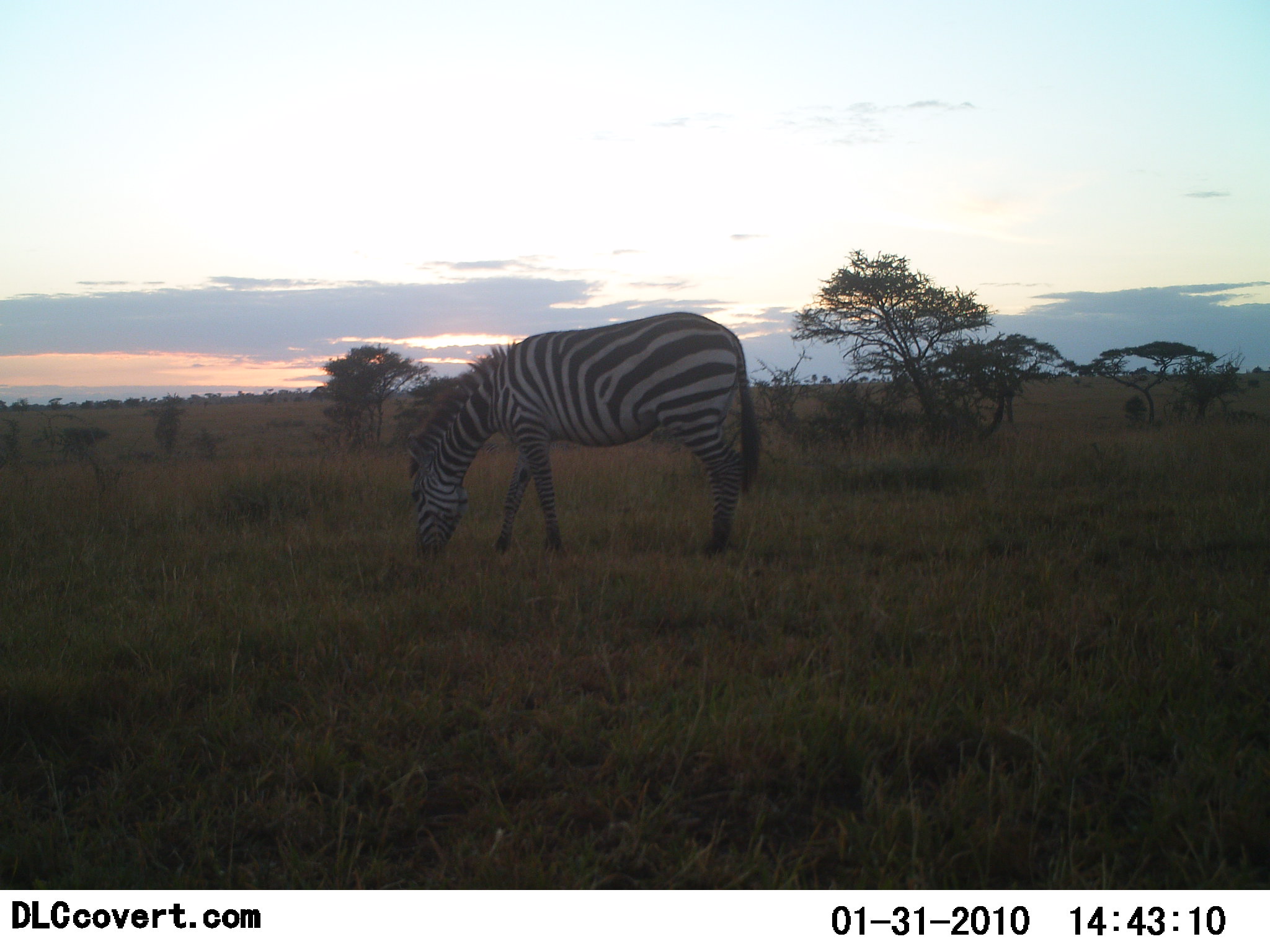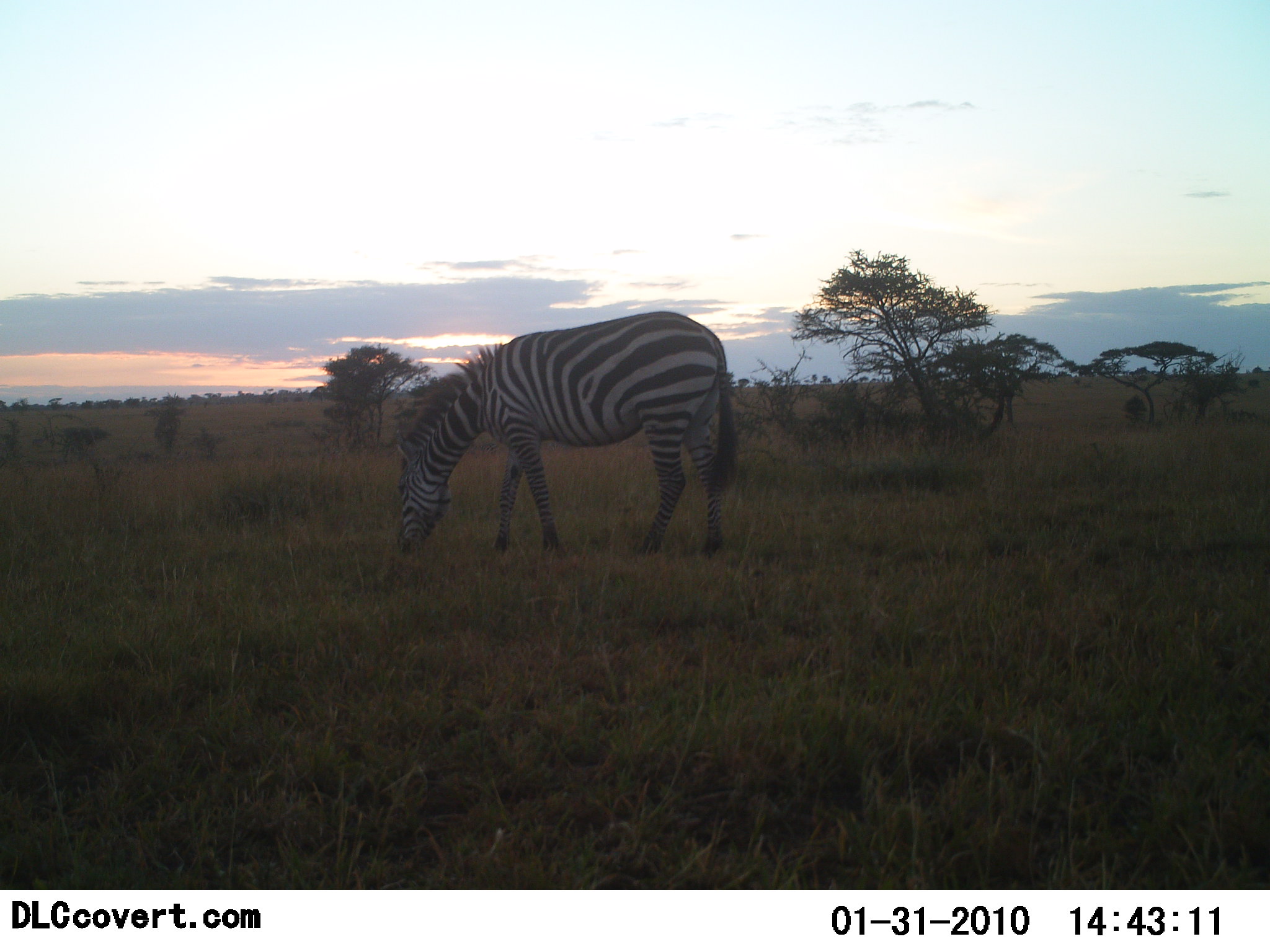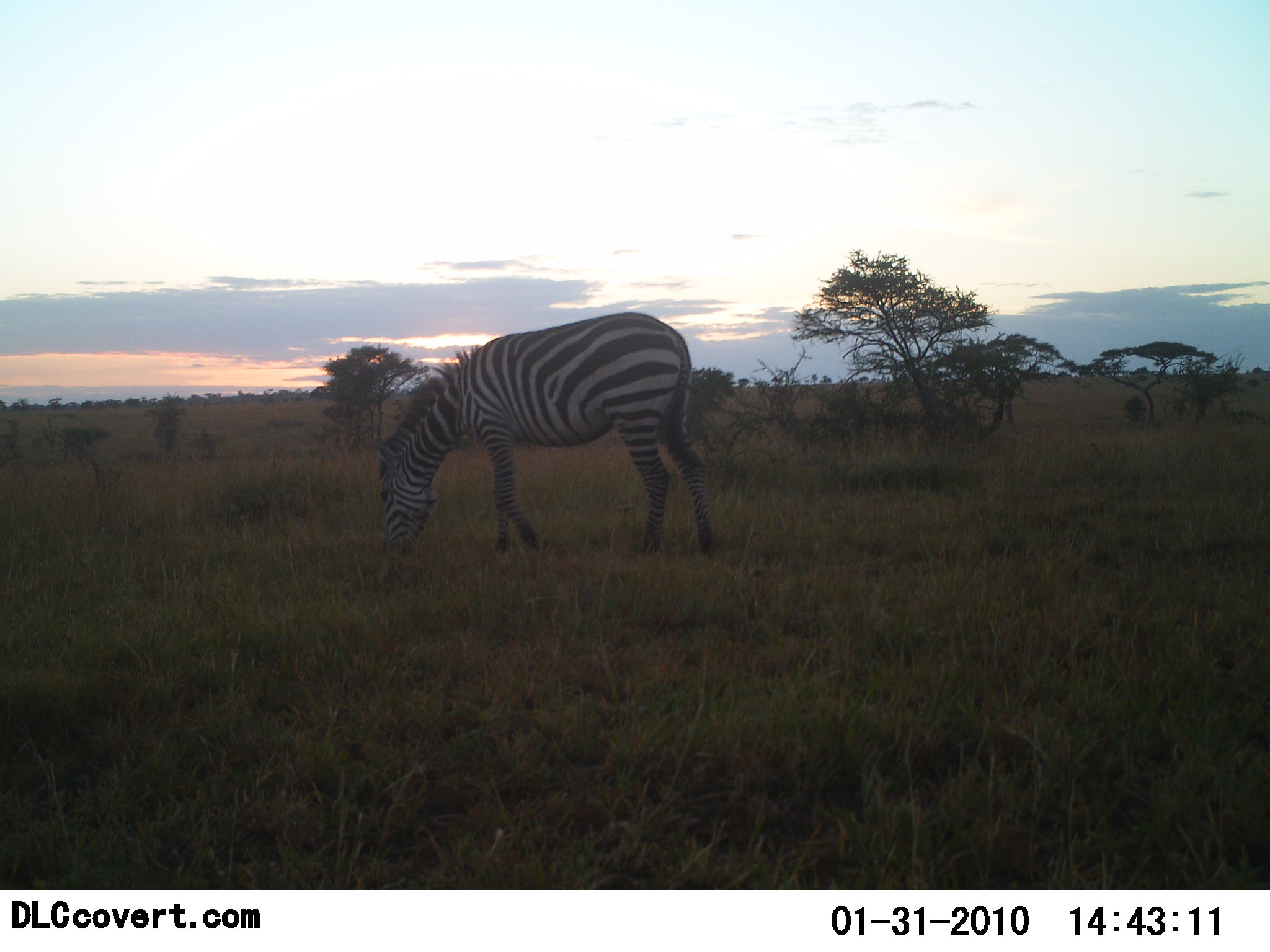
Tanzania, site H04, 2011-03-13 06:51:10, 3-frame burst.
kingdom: Animalia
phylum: Chordata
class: Mammalia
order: Perissodactyla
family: Equidae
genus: Equus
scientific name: Equus quagga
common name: plains zebra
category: zebra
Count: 1.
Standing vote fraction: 9%.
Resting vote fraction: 0%.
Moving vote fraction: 9%.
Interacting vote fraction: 0%.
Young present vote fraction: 0%.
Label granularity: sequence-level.